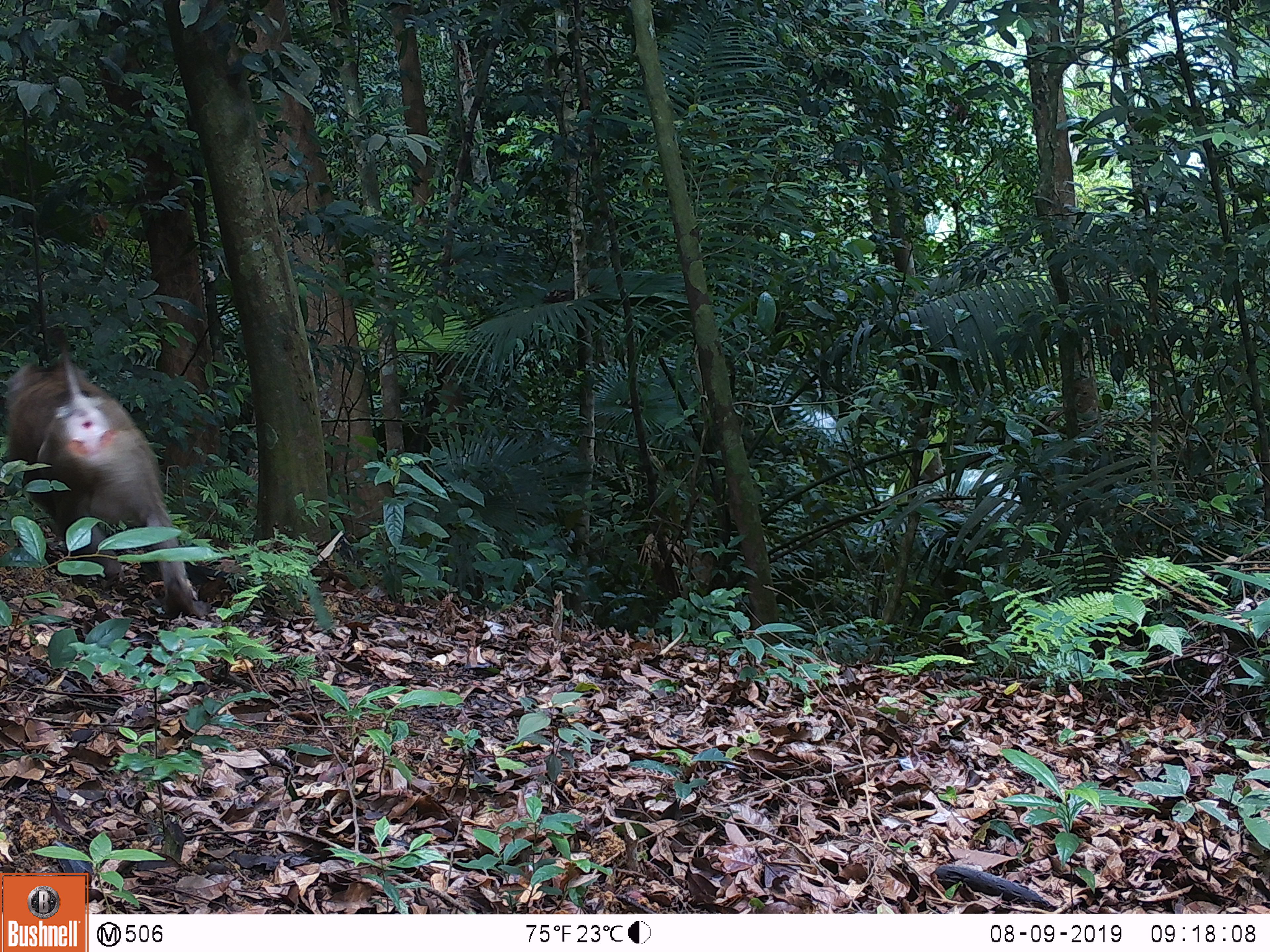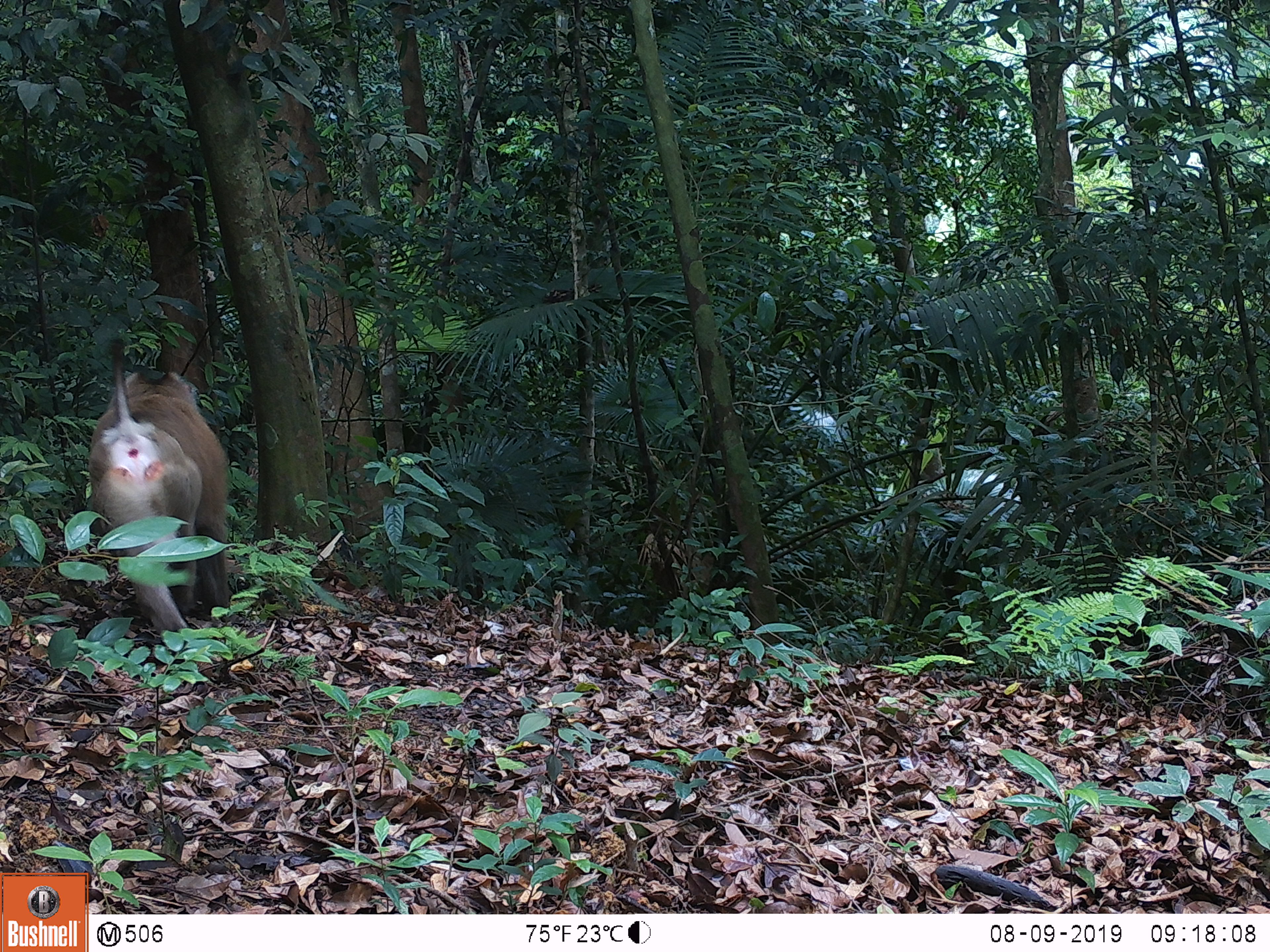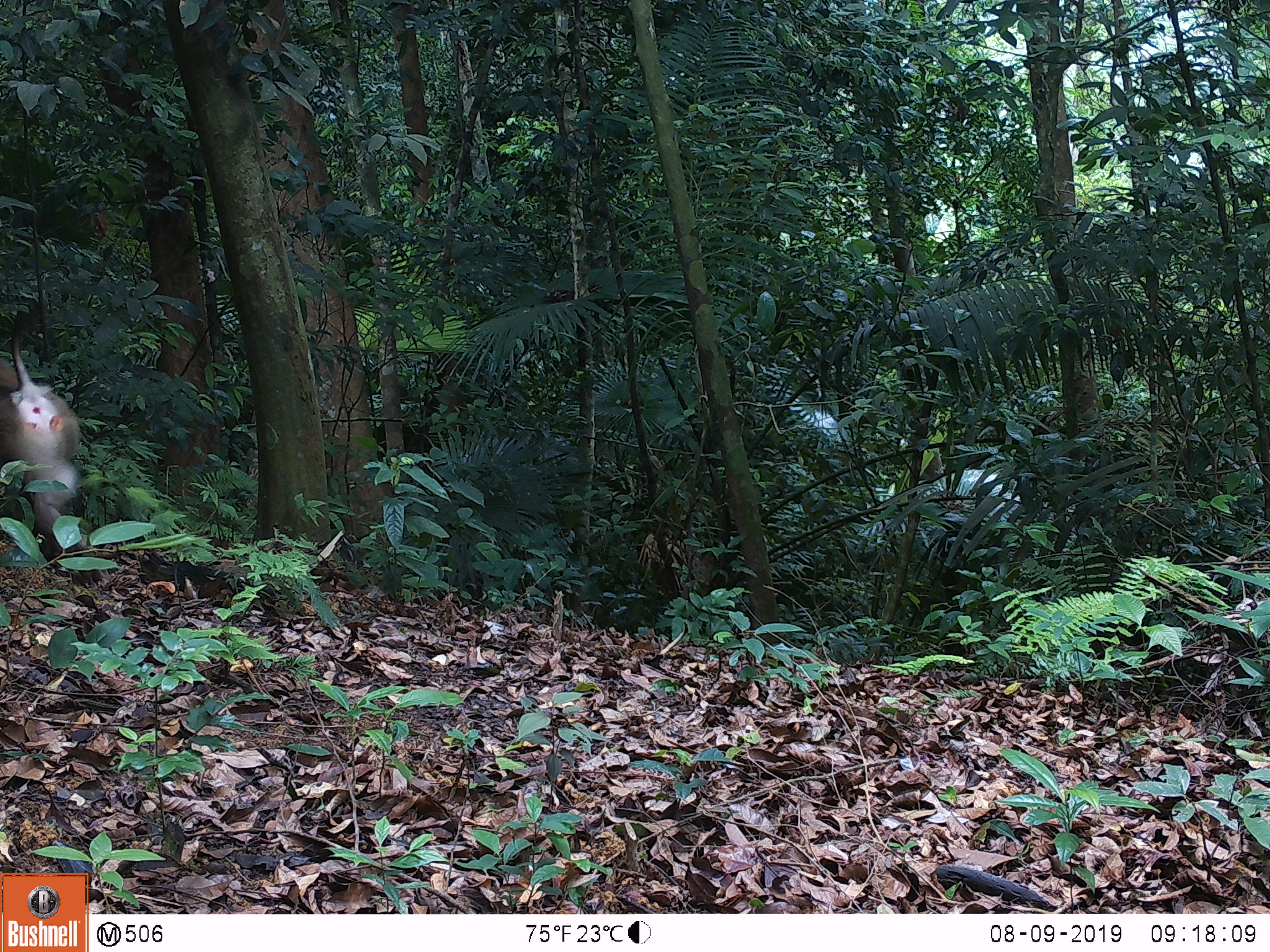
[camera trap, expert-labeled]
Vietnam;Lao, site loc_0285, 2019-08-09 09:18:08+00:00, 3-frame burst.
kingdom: Animalia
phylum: Chordata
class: Mammalia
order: Primates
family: Cercopithecidae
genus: Macaca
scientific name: Macaca nemestrina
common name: pig-tailed macaque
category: pig tailed macaque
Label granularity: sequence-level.